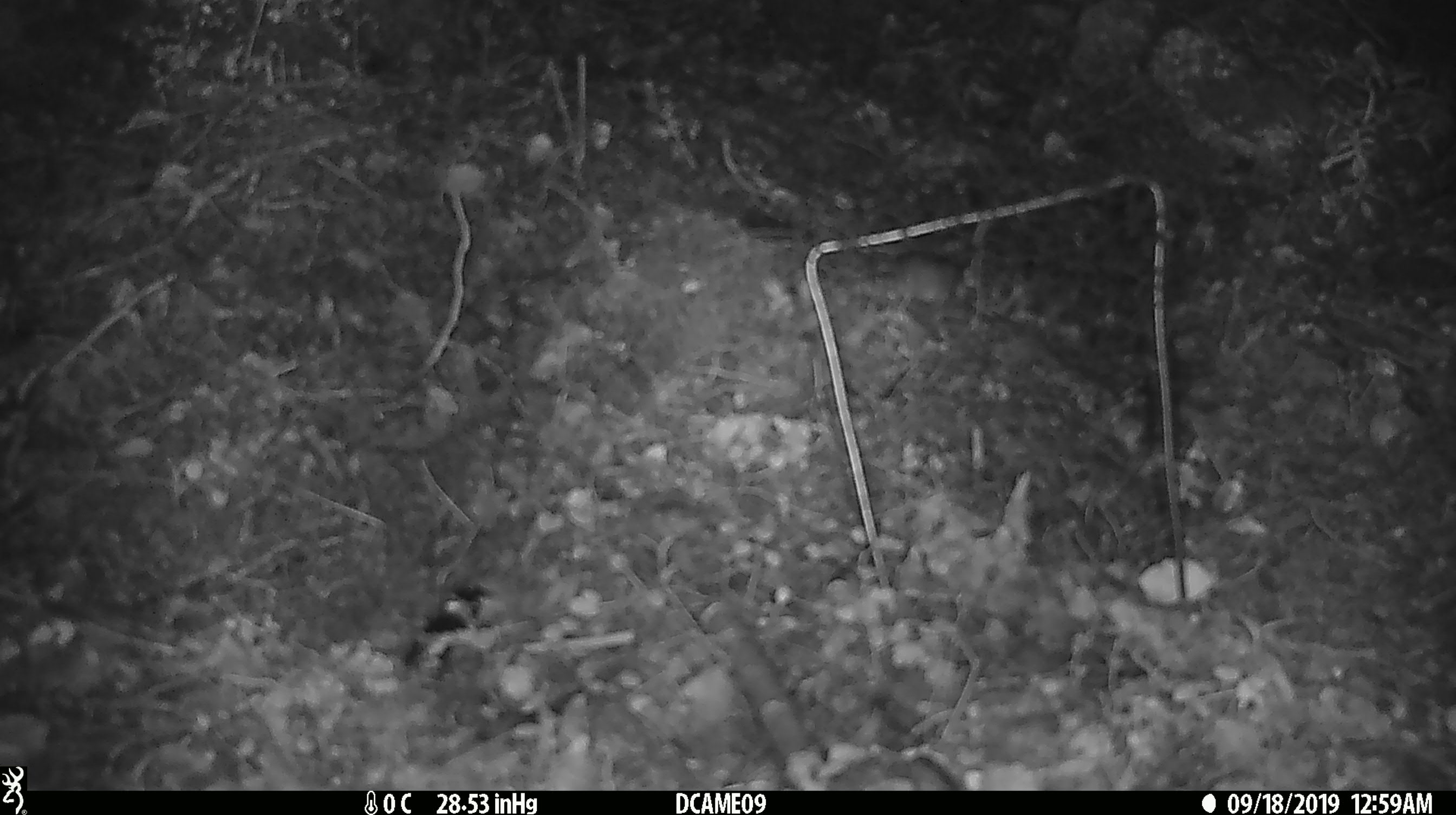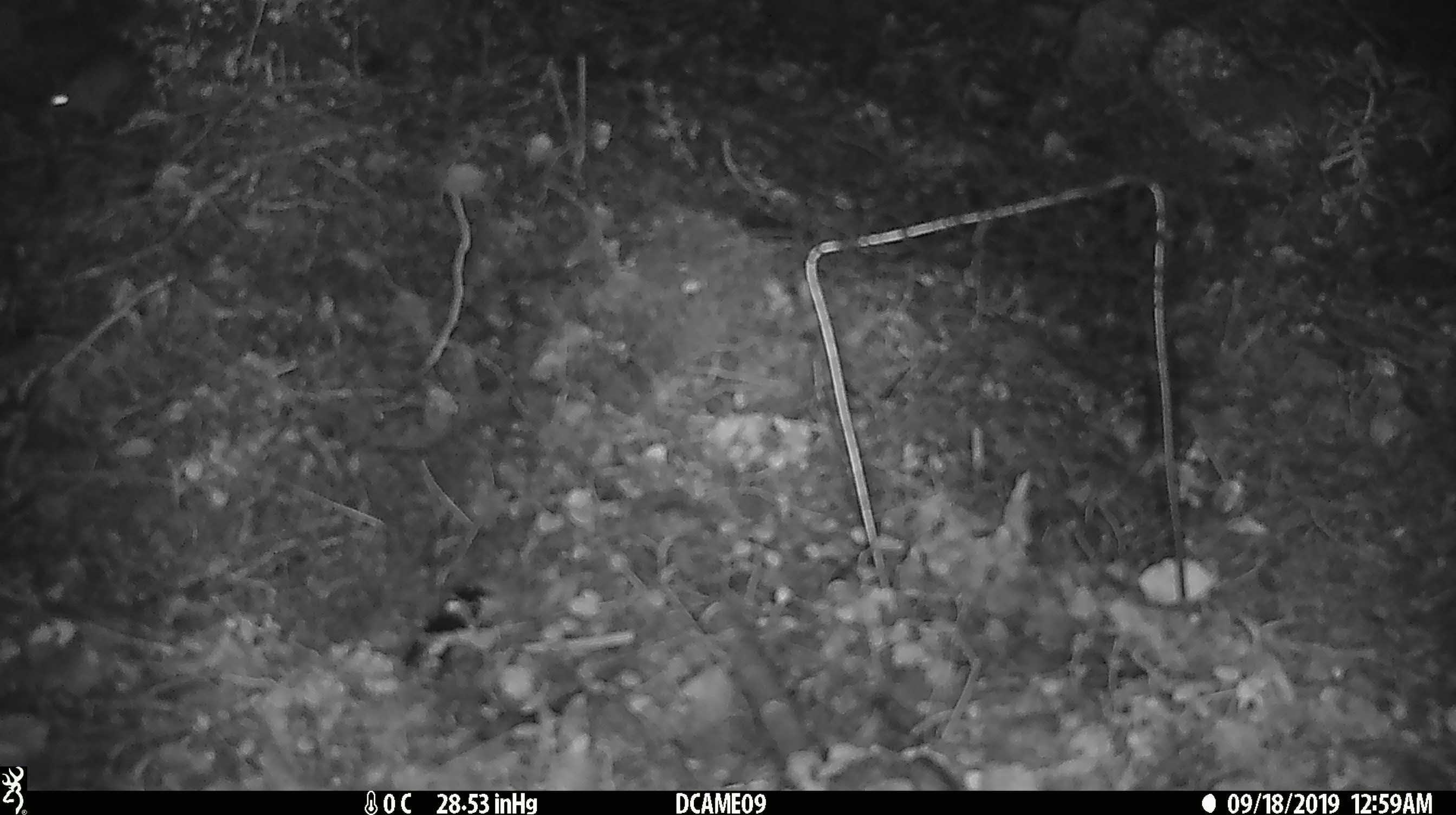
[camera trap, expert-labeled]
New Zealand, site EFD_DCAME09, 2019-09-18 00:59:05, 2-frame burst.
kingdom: Animalia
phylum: Chordata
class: Mammalia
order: Rodentia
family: Muridae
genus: Mus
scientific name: Mus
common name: mouse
Mouse (Mus).